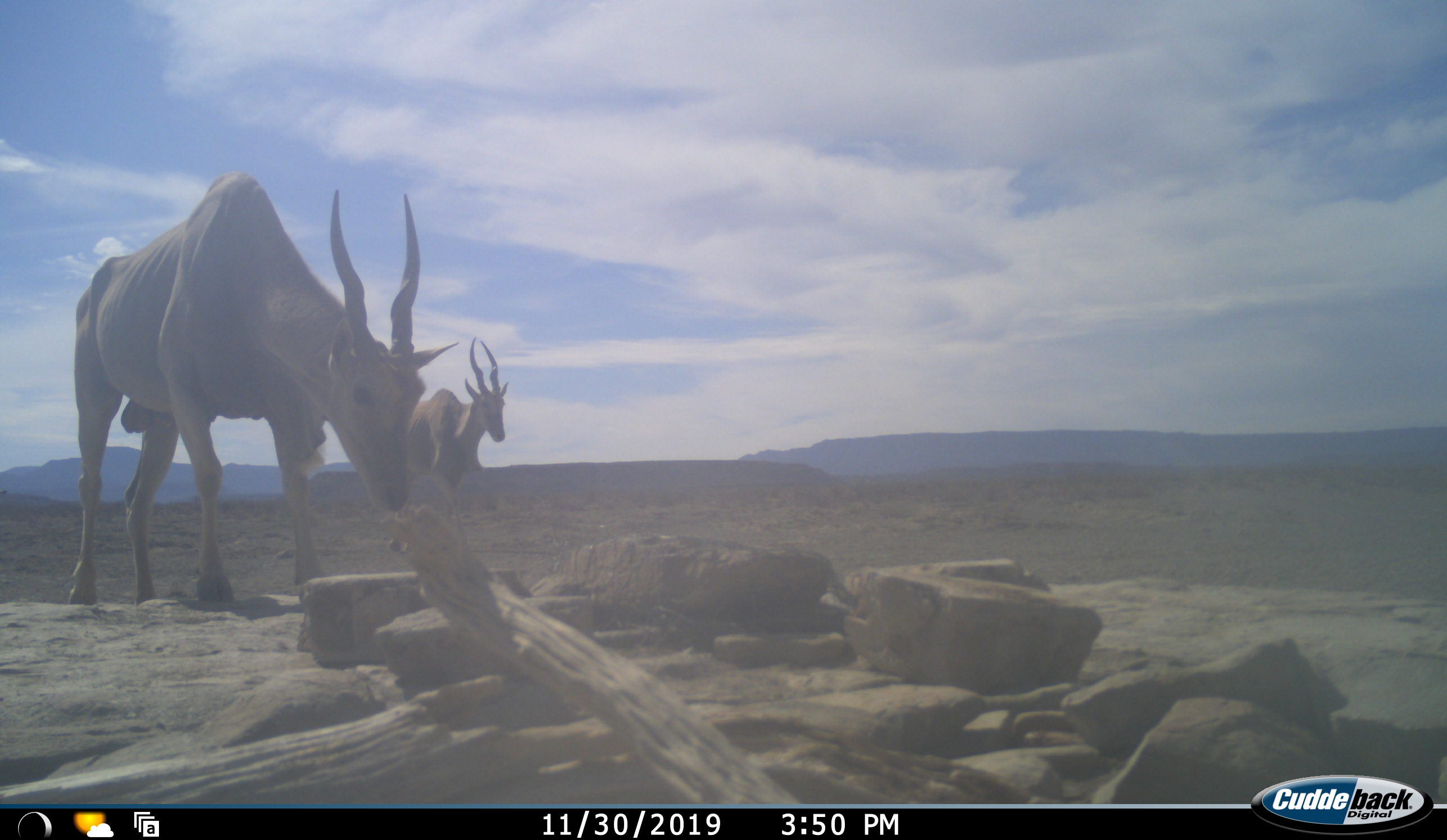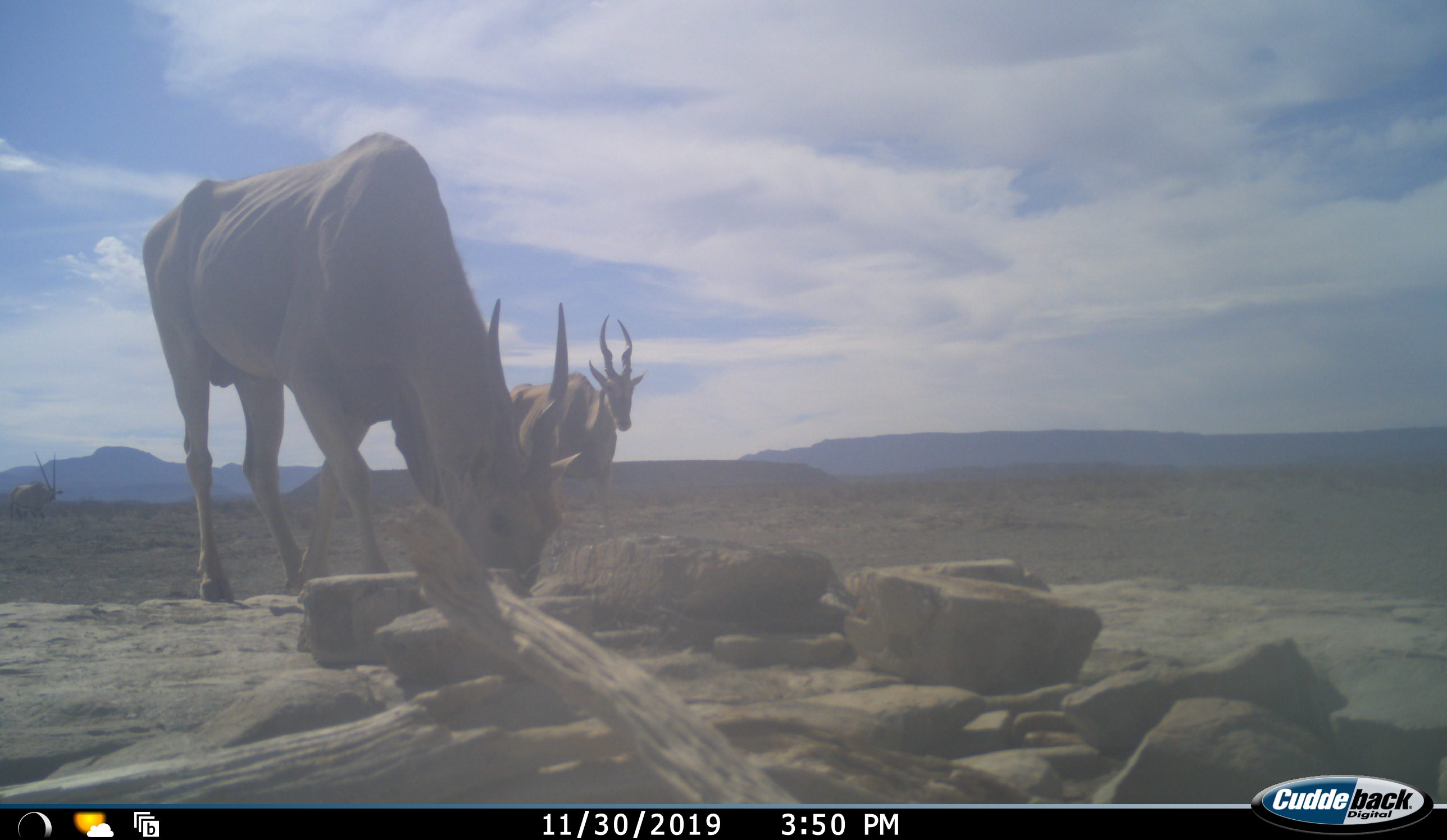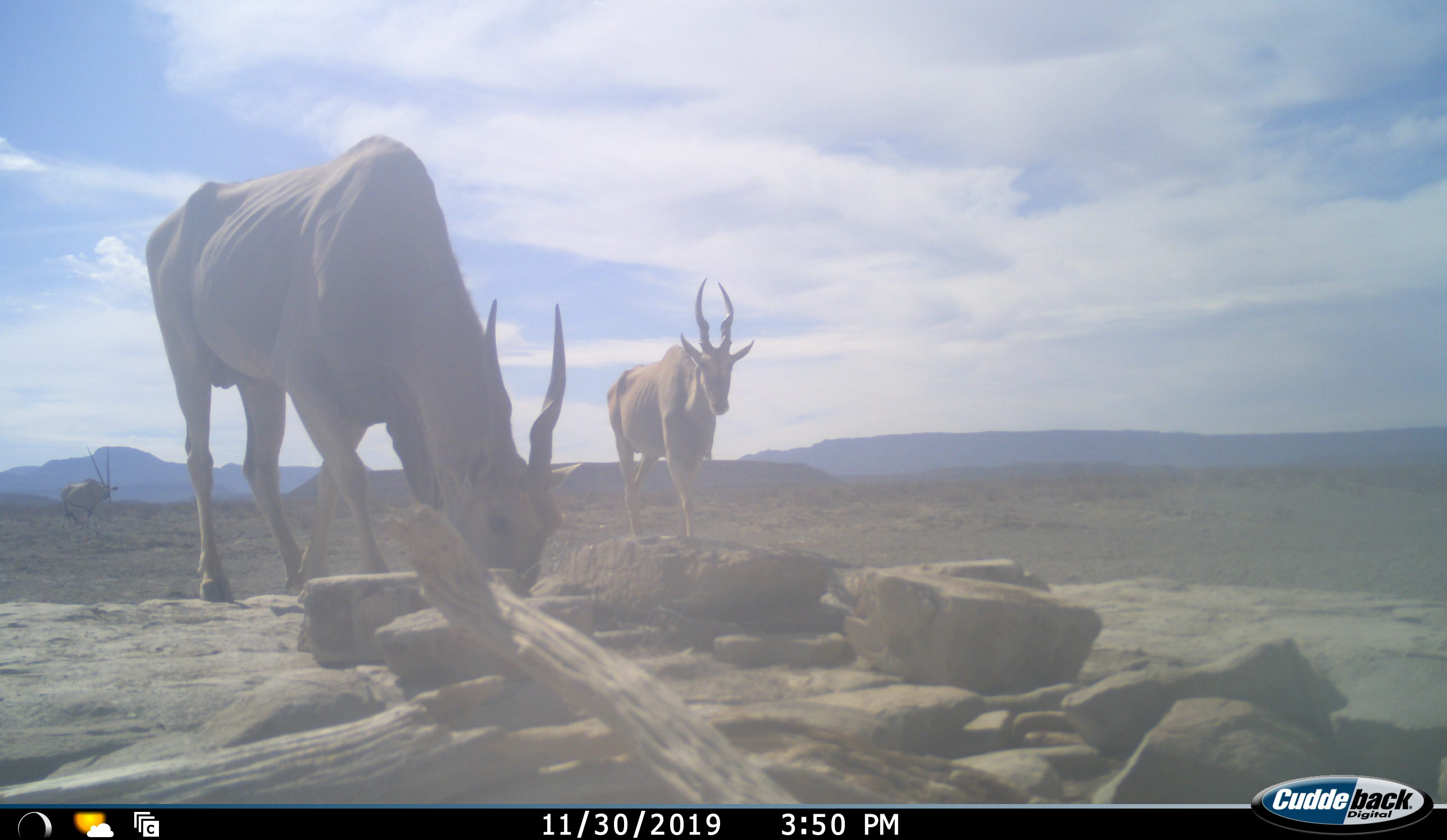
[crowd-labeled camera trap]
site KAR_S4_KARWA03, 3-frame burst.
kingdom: Animalia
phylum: Chordata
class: Mammalia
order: Artiodactyla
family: Bovidae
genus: Tragelaphus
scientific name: Tragelaphus oryx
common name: eland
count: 2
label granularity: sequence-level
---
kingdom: Animalia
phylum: Chordata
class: Mammalia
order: Artiodactyla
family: Bovidae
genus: Oryx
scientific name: Oryx gazella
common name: gemsbok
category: oryx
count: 1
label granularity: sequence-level